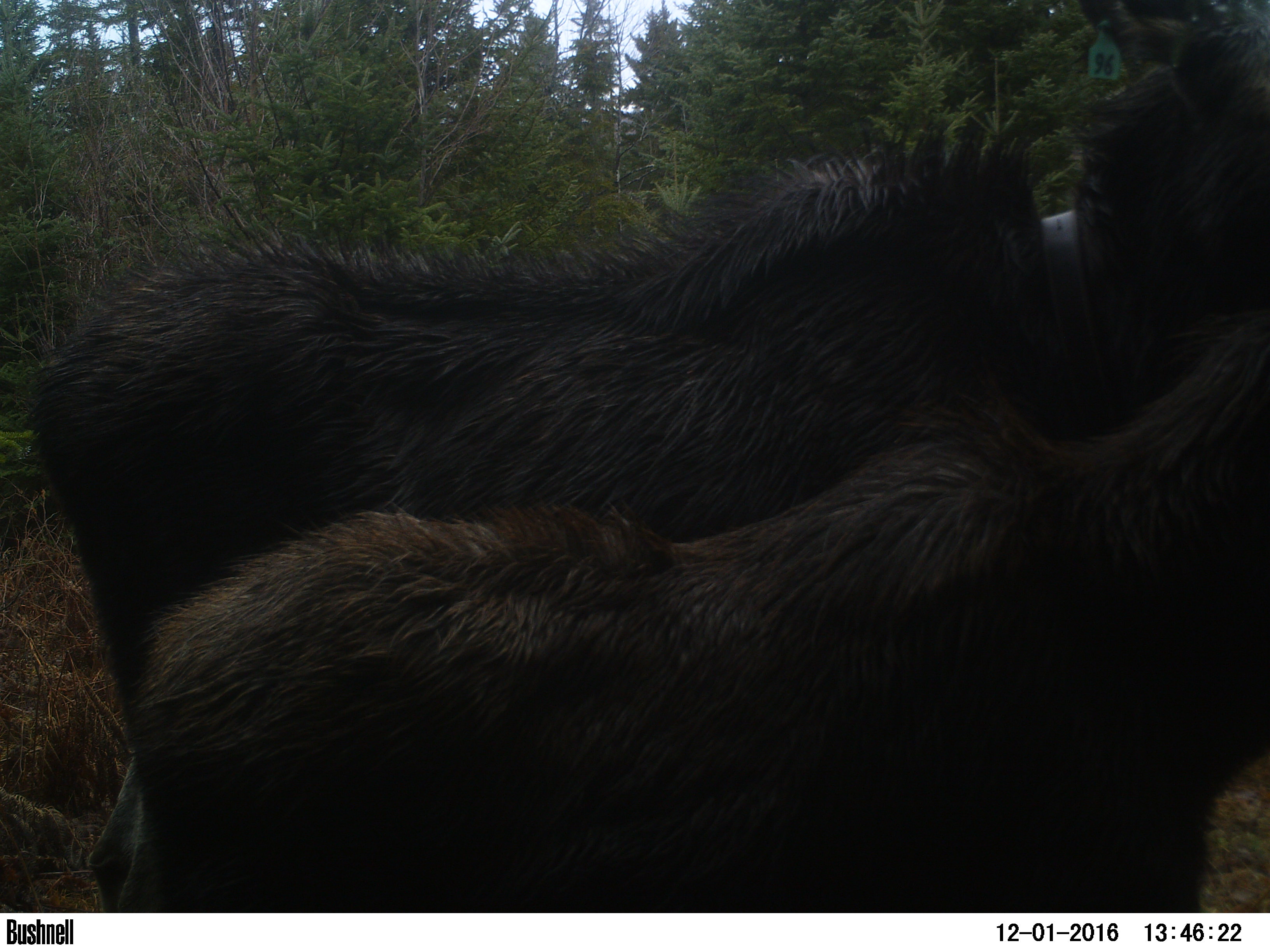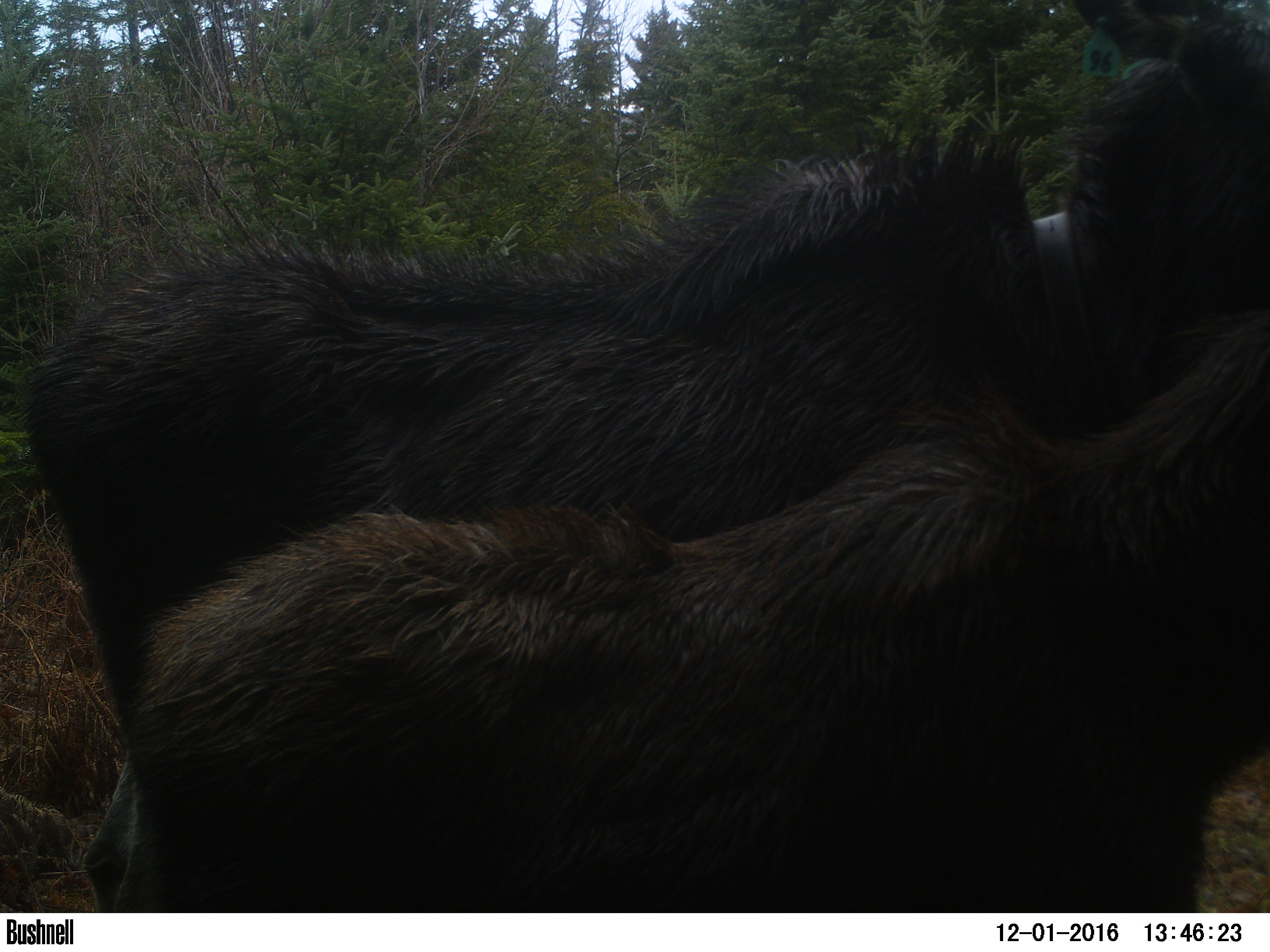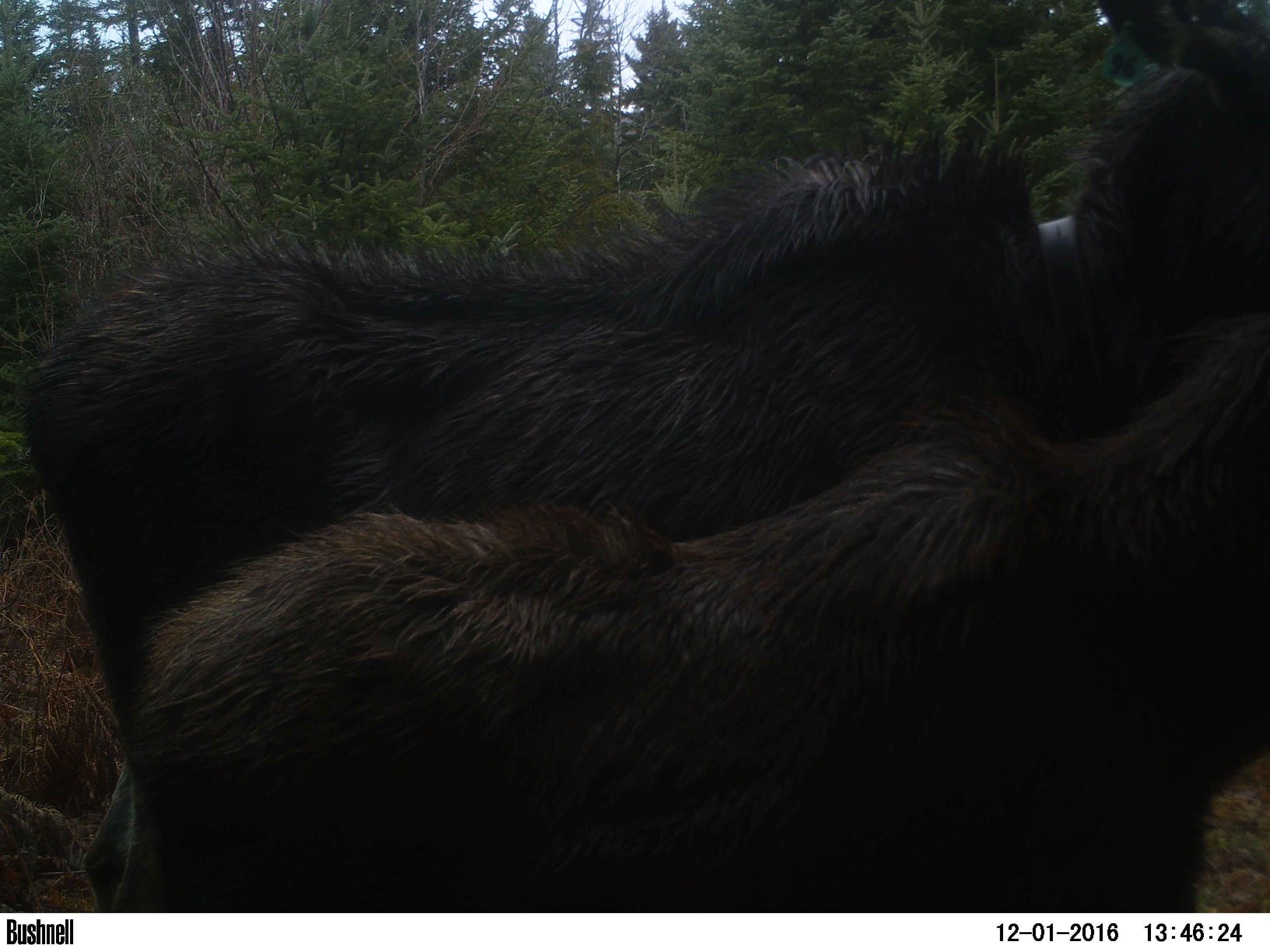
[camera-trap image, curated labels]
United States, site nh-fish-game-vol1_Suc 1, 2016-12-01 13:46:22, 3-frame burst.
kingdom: Animalia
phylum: Chordata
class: Mammalia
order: Artiodactyla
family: Cervidae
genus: Alces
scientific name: Alces alces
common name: moose